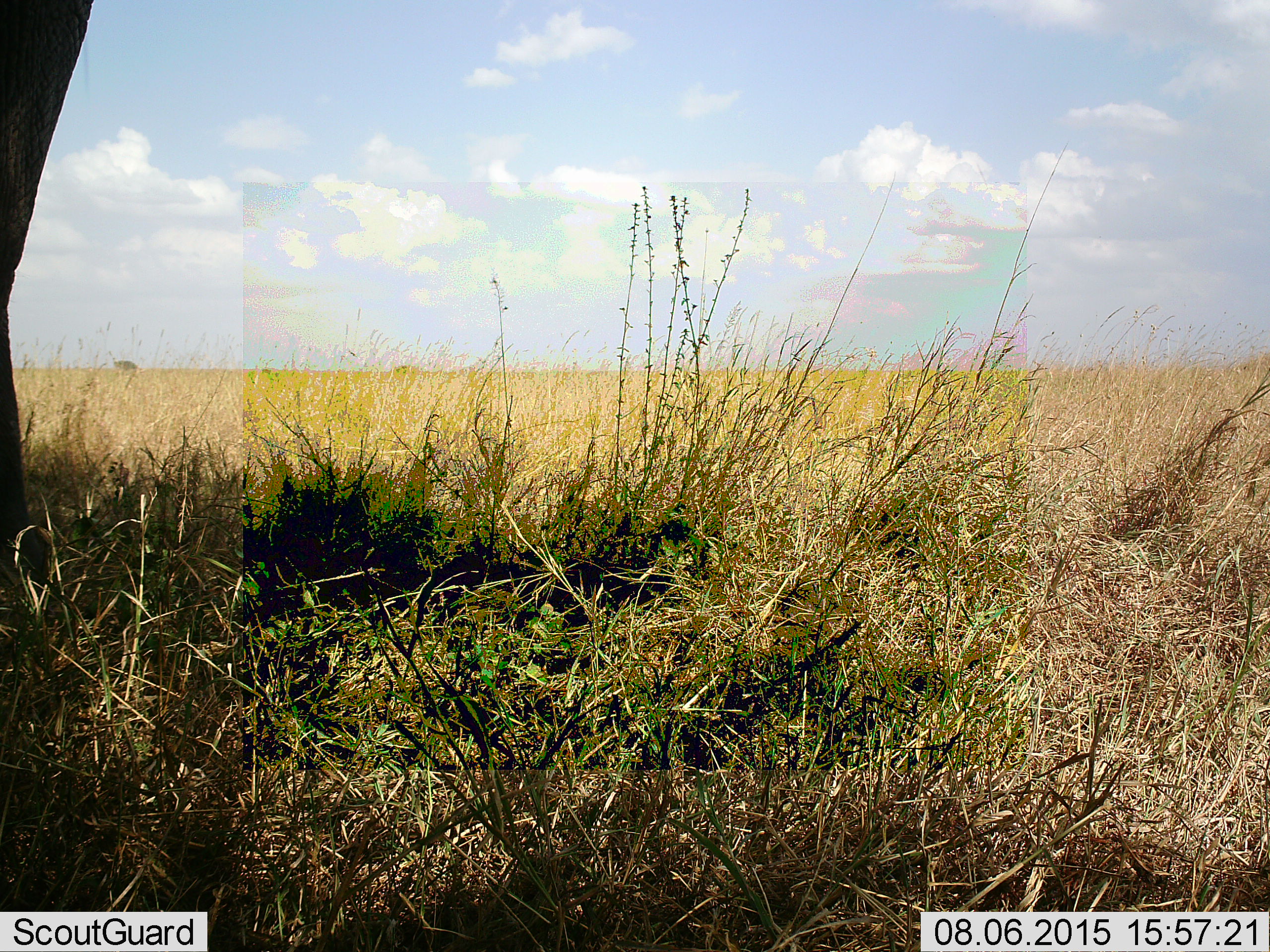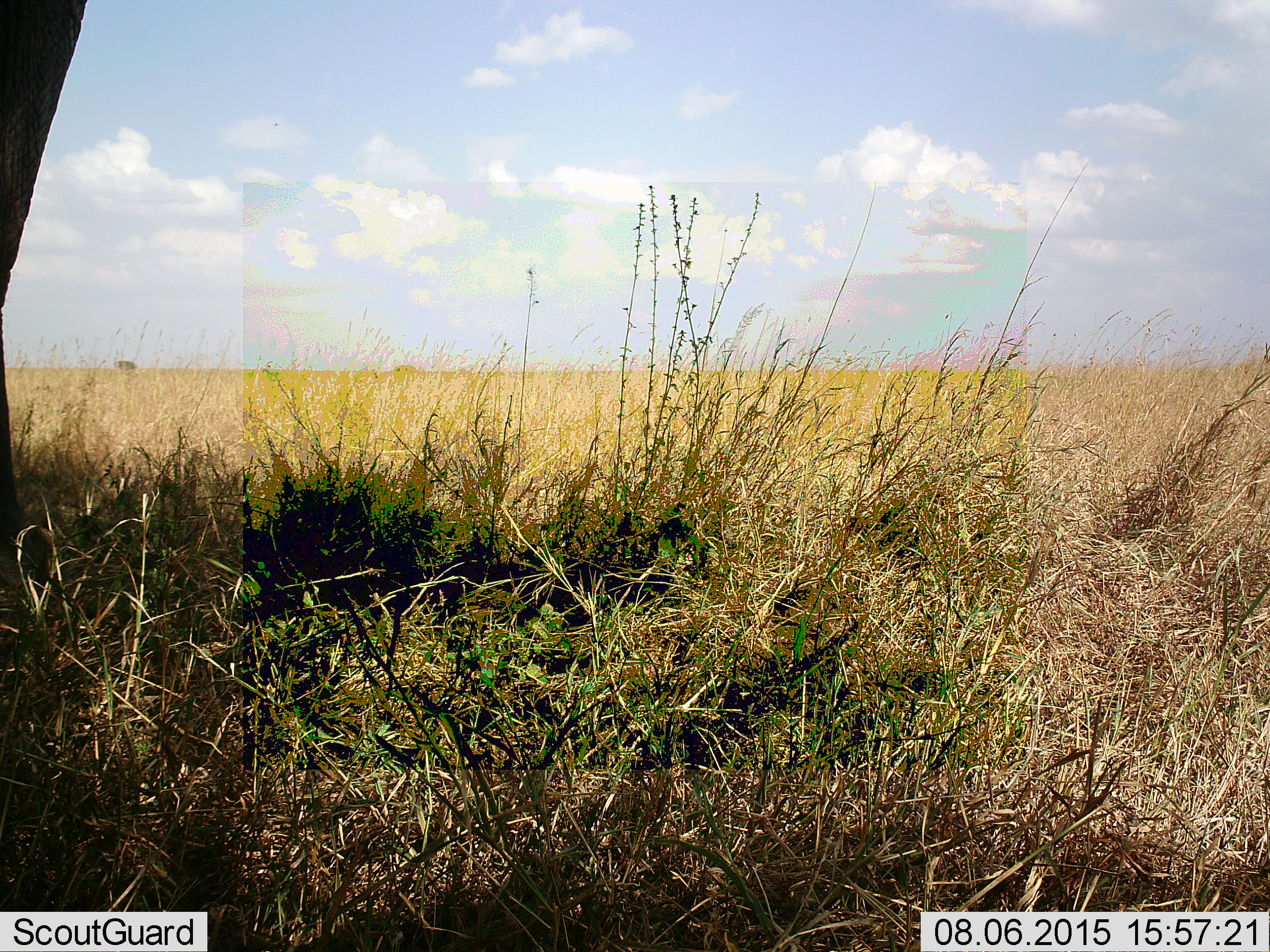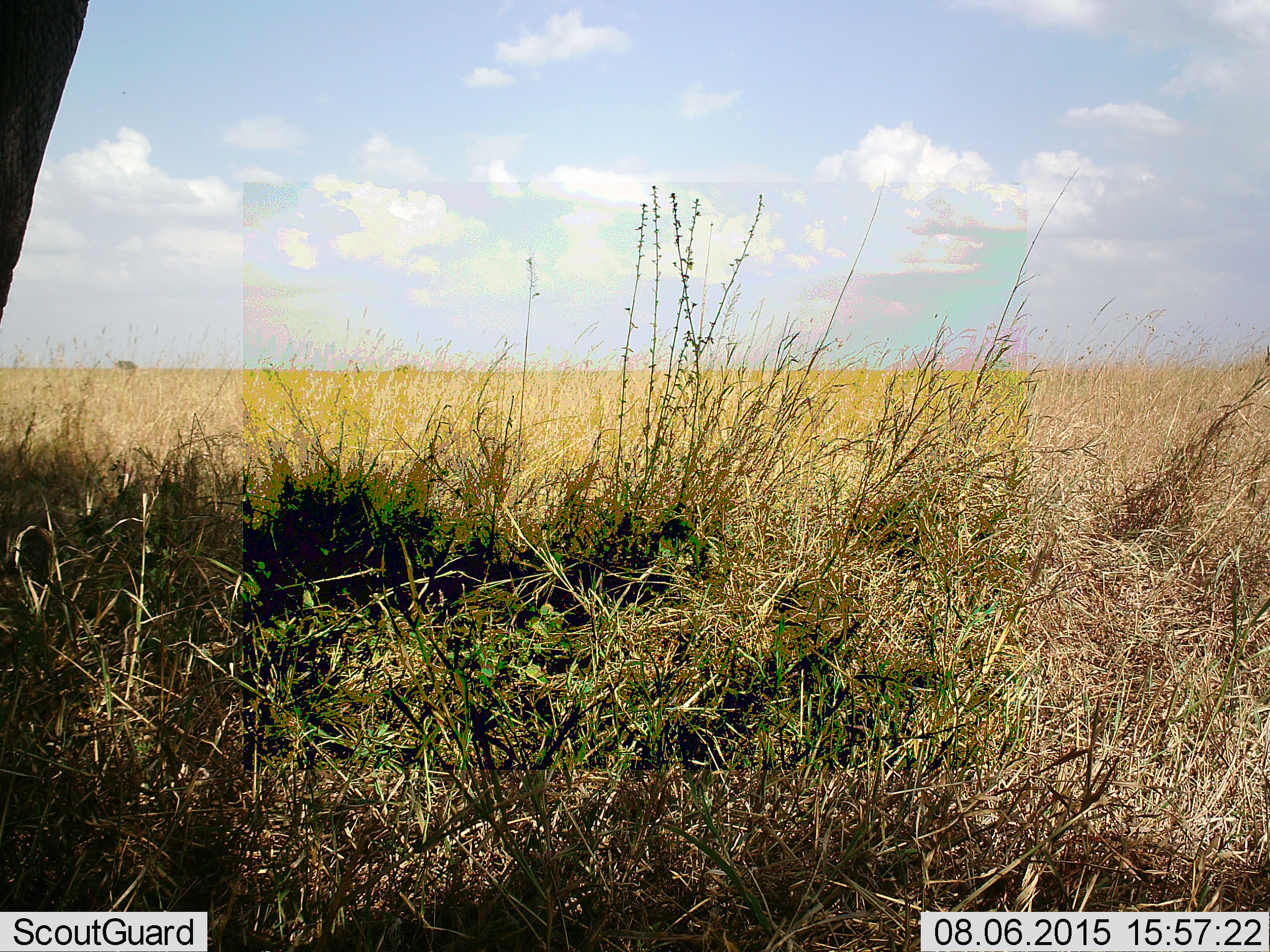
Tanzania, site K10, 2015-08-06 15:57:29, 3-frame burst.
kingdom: Animalia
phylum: Chordata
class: Mammalia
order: Proboscidea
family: Elephantidae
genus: Loxodonta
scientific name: Loxodonta africana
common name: african bush elephant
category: elephant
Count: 1.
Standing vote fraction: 80%.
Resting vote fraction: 0%.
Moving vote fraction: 20%.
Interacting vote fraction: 0%.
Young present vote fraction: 0%.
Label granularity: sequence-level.